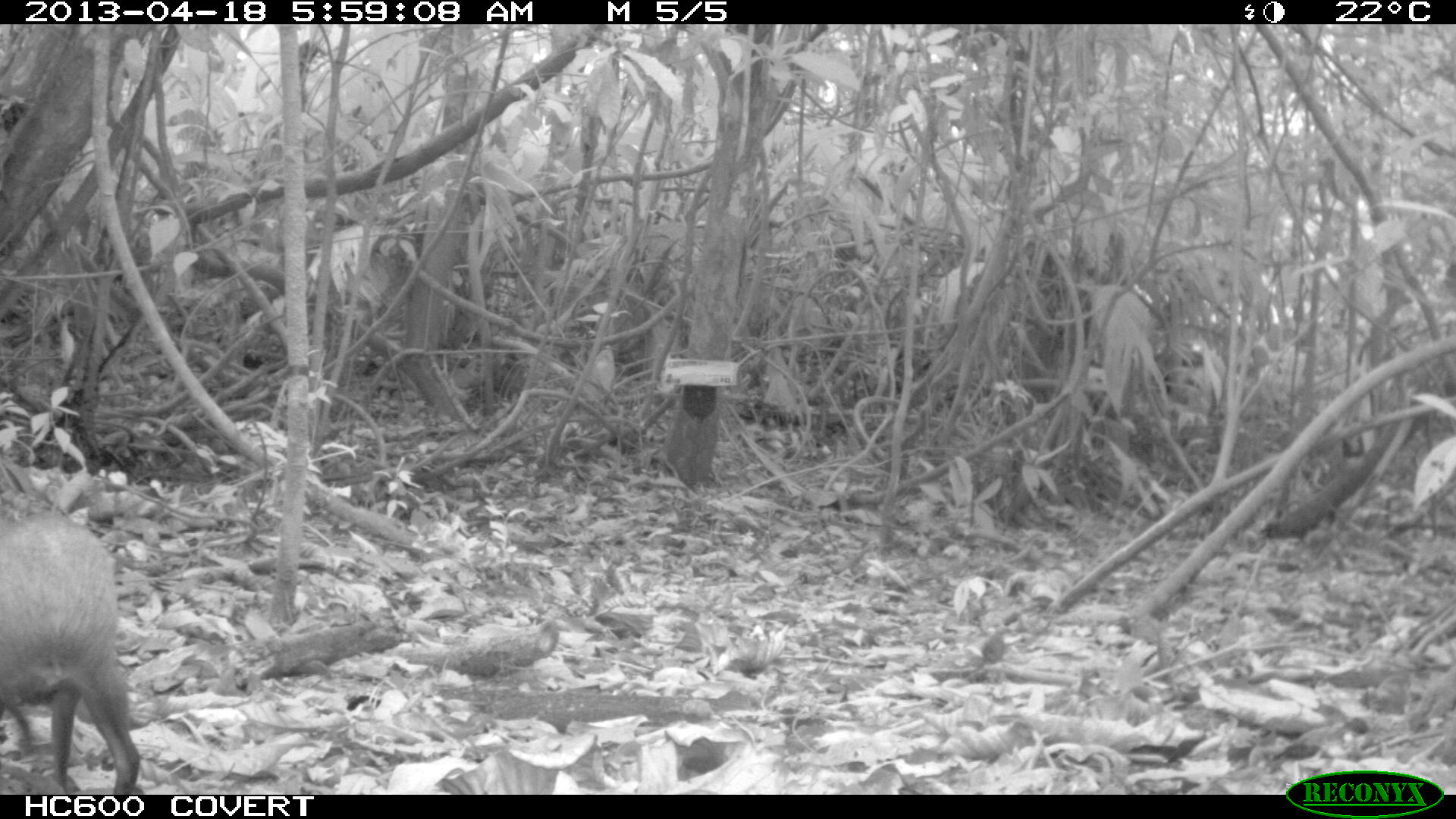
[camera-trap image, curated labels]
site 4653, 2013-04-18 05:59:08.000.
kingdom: Animalia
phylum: Chordata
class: Mammalia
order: Rodentia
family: Dasyproctidae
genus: Dasyprocta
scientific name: Dasyprocta leporina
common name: red-rumped agouti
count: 1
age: adult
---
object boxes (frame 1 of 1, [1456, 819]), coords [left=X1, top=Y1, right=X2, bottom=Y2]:
dasyprocta leporina: [left=0, top=505, right=141, bottom=791]